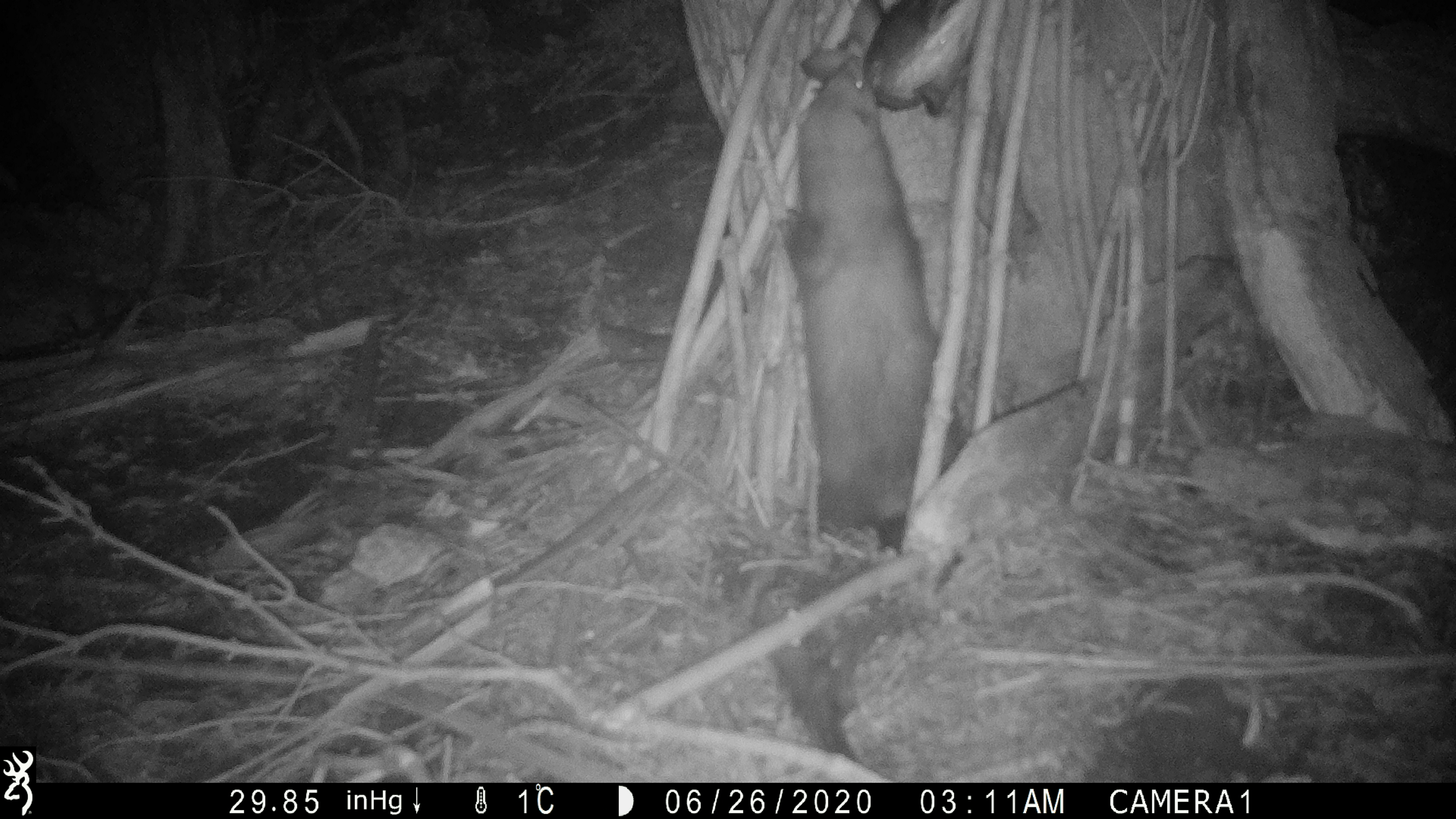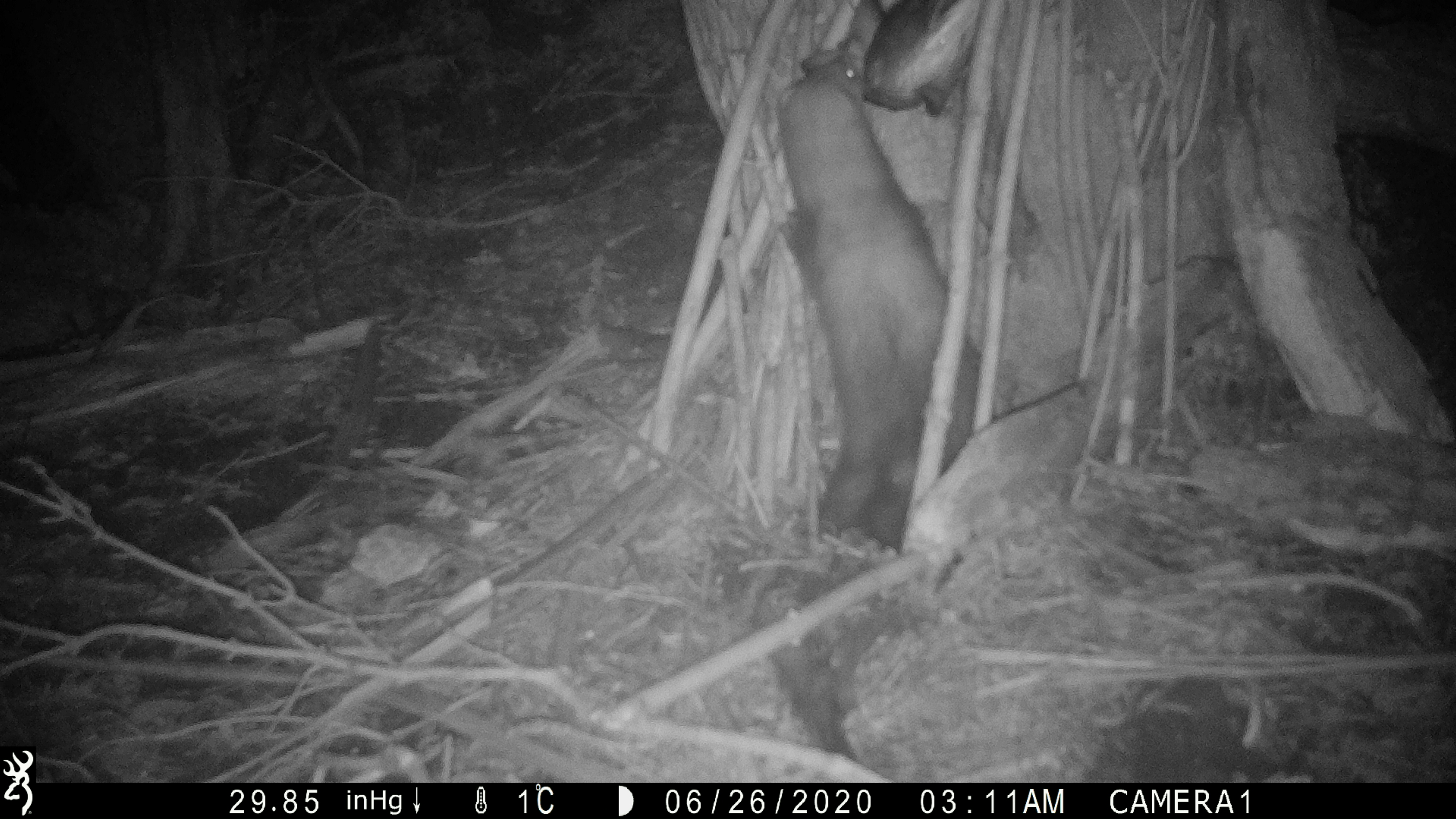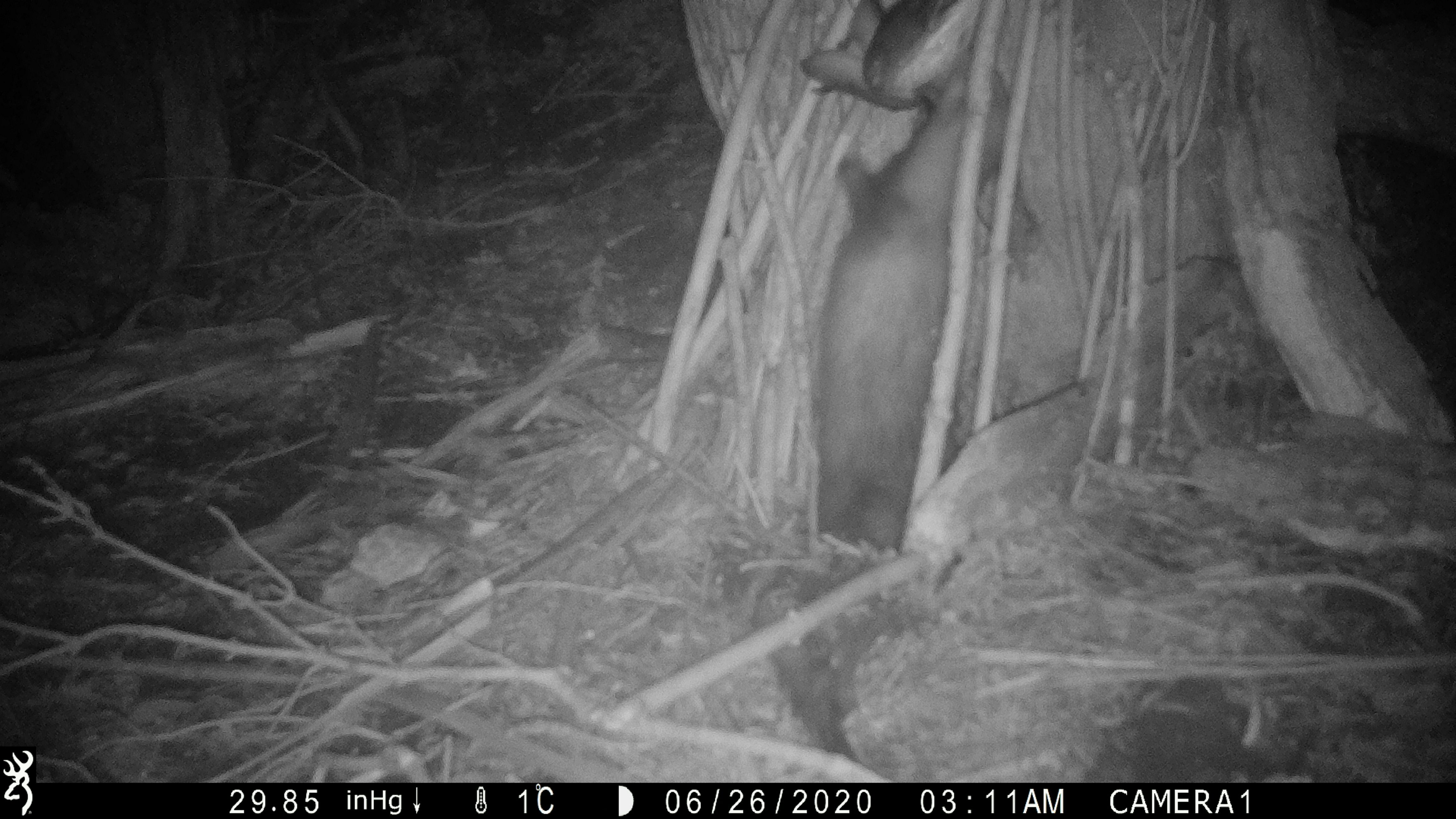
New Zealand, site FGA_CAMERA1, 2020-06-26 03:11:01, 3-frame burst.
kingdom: Animalia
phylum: Chordata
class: Mammalia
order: Carnivora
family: Mustelidae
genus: Mustela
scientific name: Mustela furo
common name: ferret